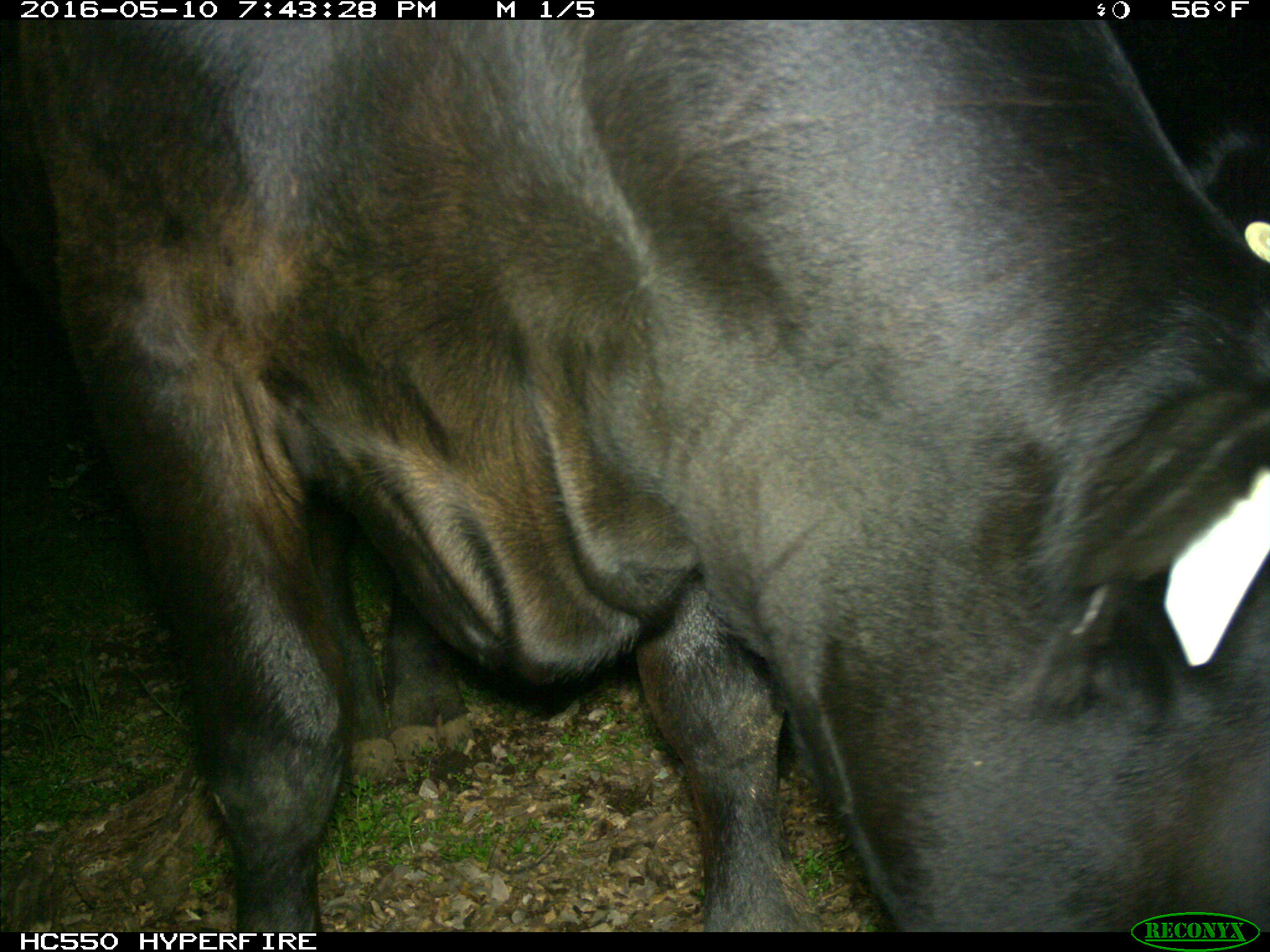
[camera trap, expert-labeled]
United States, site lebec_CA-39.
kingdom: Animalia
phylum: Chordata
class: Mammalia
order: Artiodactyla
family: Bovidae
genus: Bos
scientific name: Bos taurus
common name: domestic cow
Bos taurus (domestic cow).